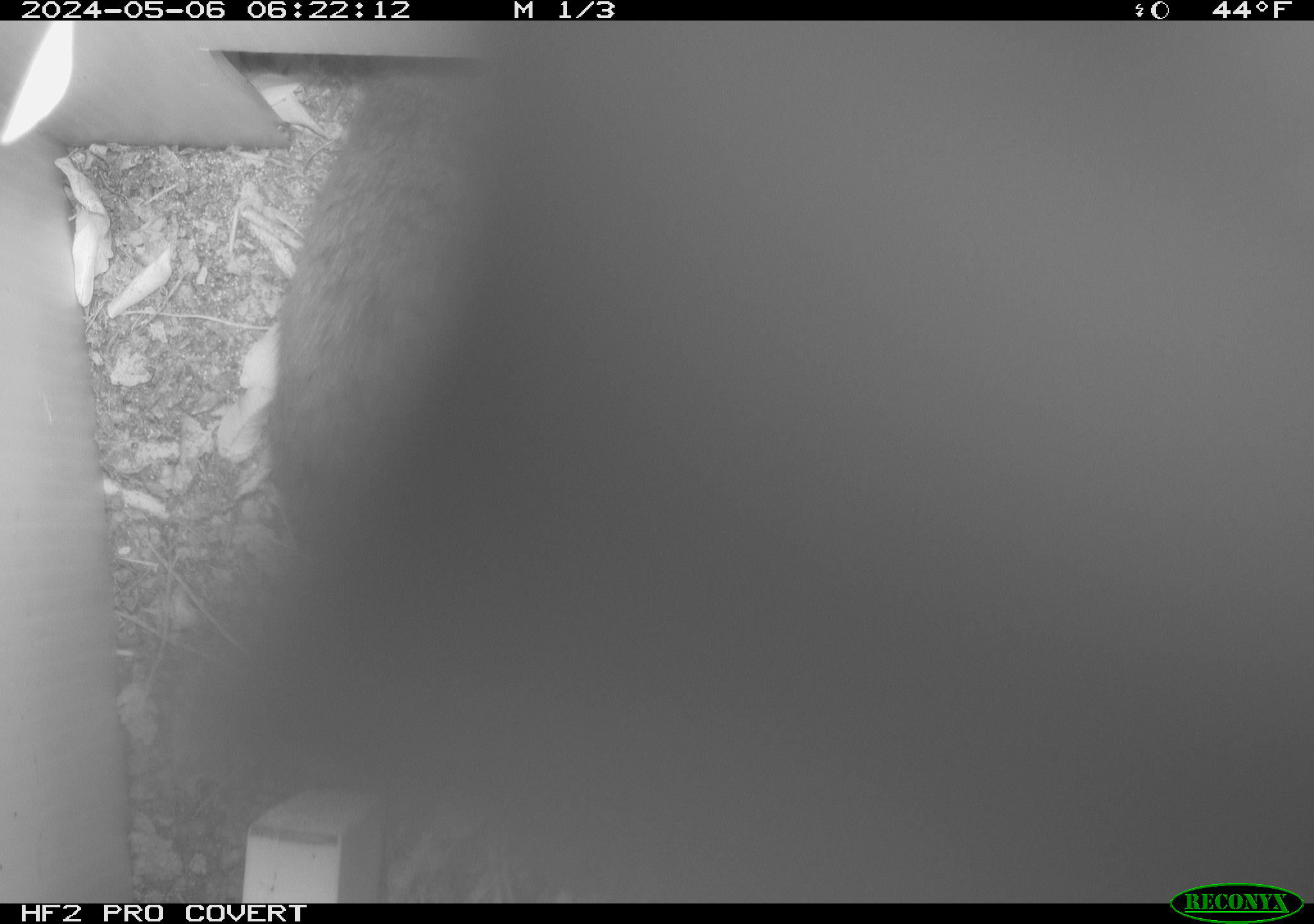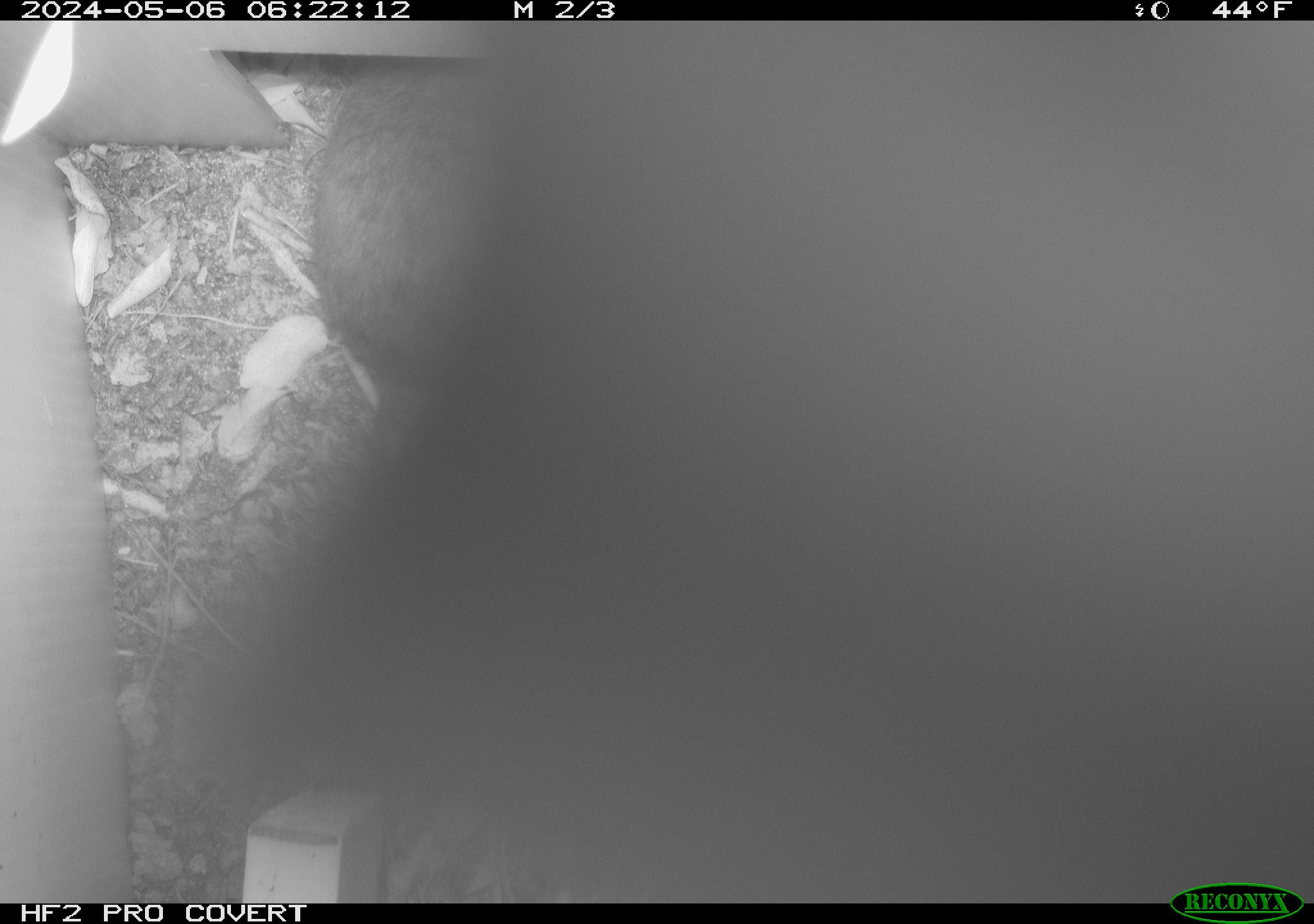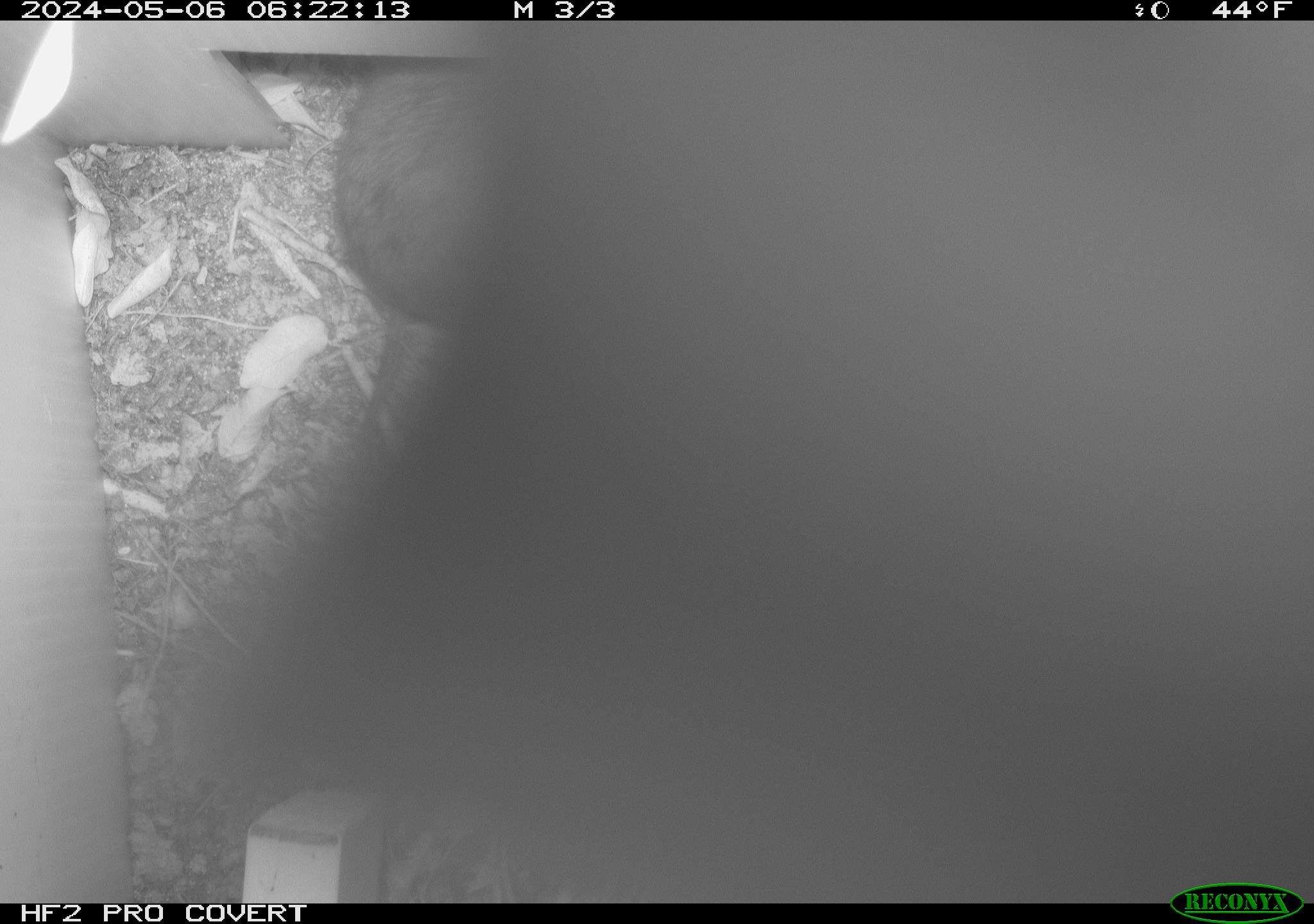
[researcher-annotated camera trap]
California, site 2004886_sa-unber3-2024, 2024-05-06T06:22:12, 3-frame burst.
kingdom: Animalia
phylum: Chordata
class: Mammalia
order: Rodentia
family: Cricetidae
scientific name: Arvicolinae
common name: voles, lemmings, and muskrats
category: arvicolinae subfamily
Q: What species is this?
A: Arvicolinae subfamily (voles, lemmings, and muskrats) (Arvicolinae).